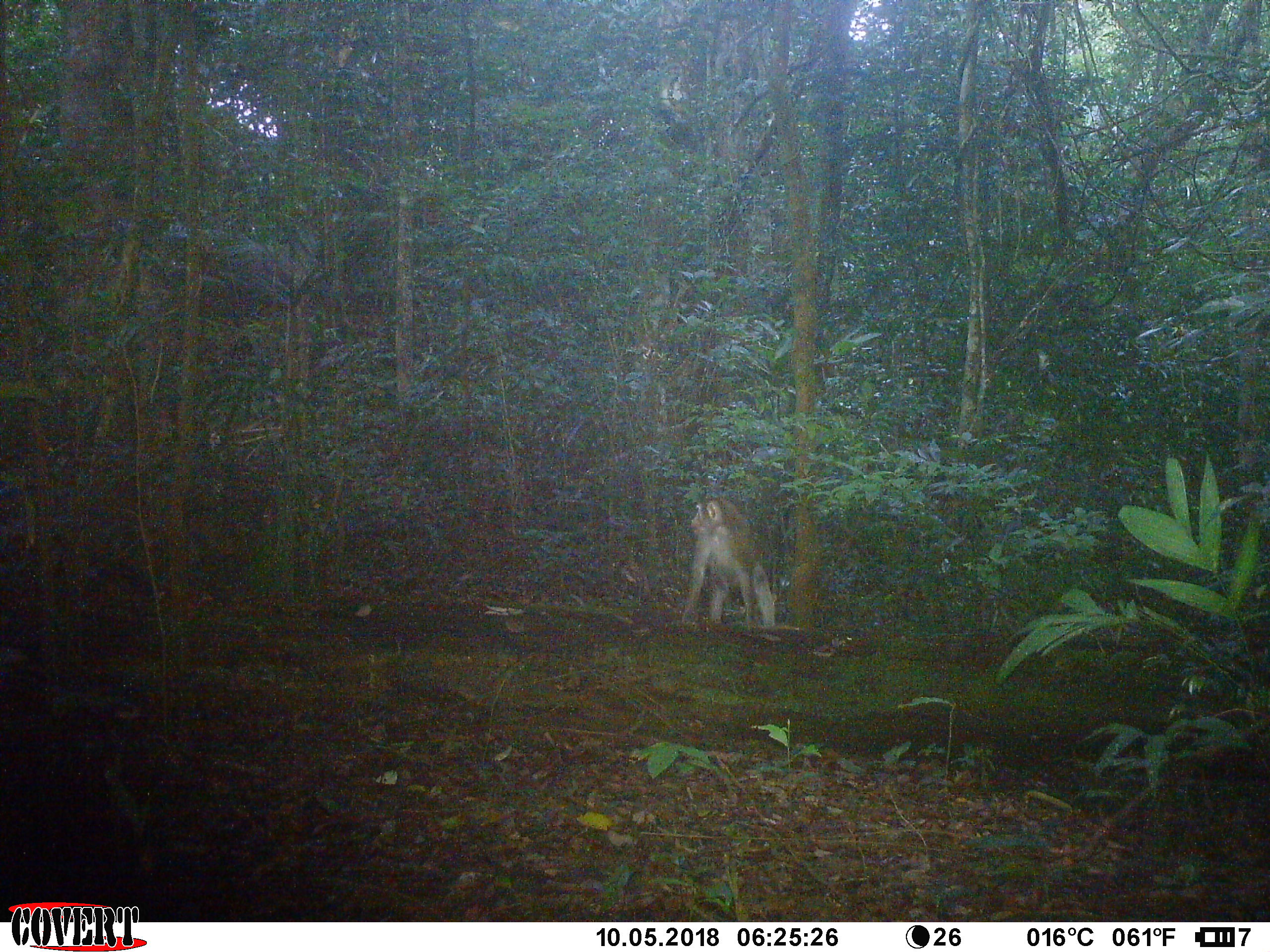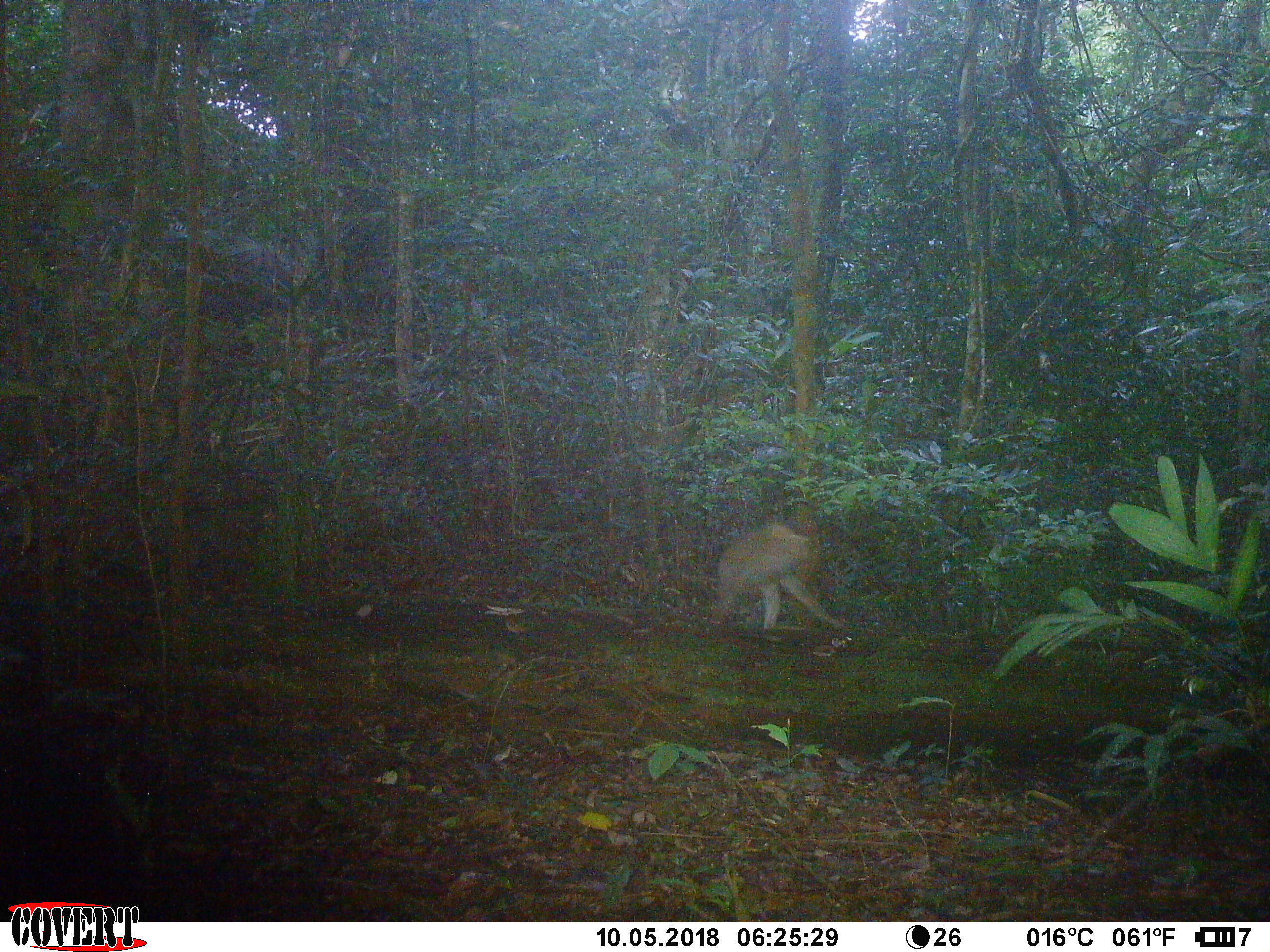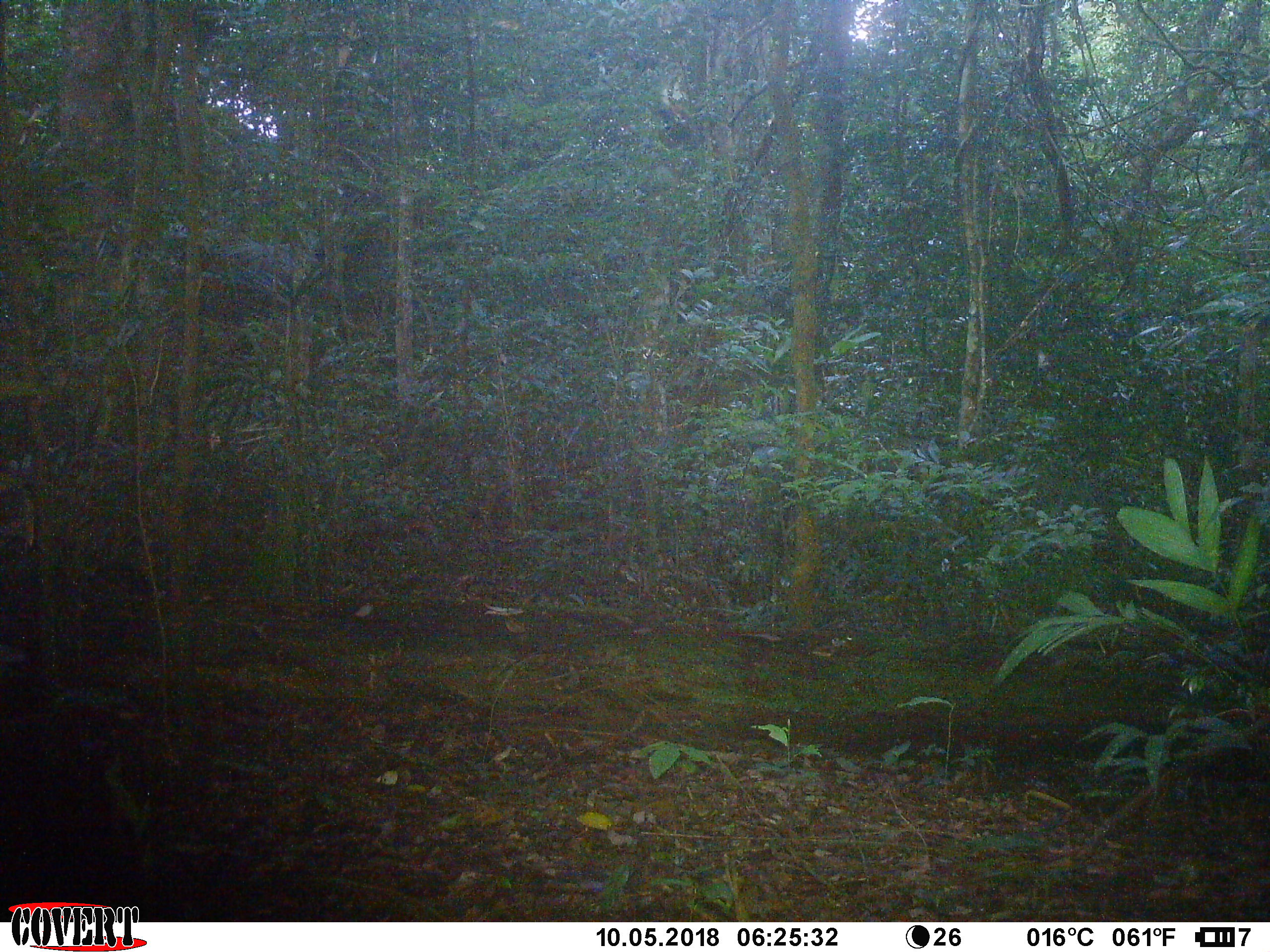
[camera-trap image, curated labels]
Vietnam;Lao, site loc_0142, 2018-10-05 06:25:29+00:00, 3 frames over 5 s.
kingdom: Animalia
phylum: Chordata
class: Mammalia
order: Primates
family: Cercopithecidae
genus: Macaca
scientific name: Macaca nemestrina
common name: pig-tailed macaque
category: pig tailed macaque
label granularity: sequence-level